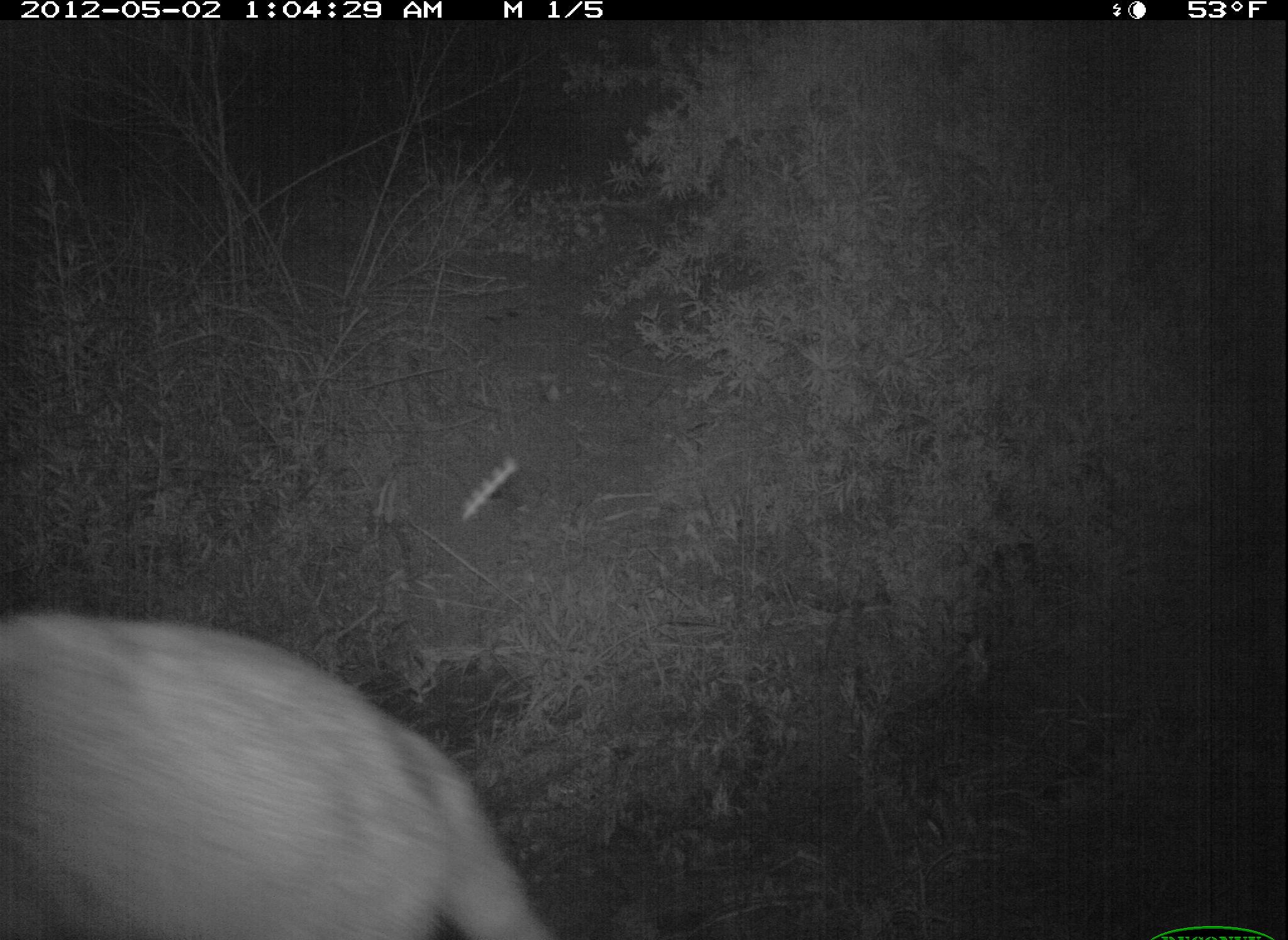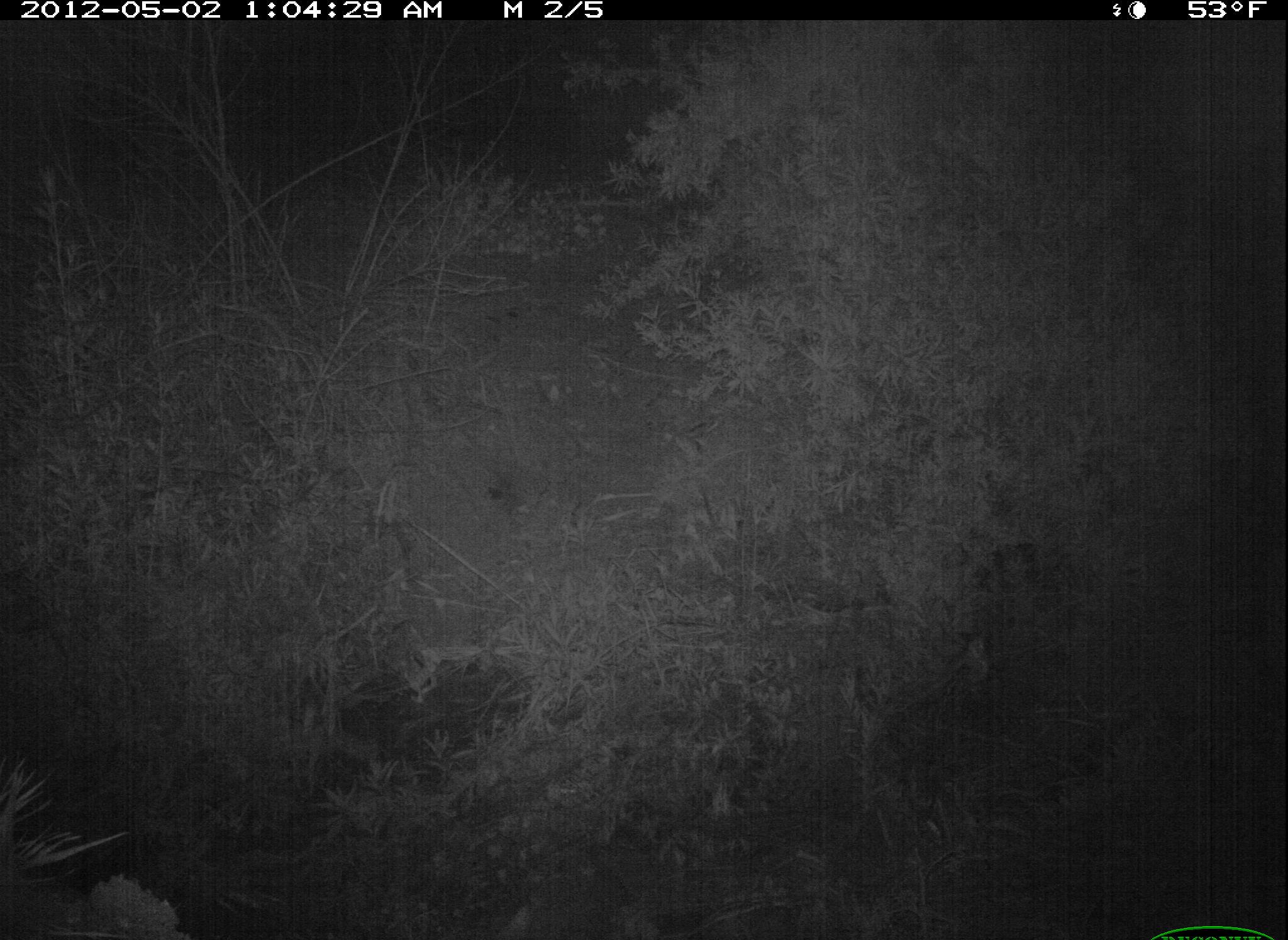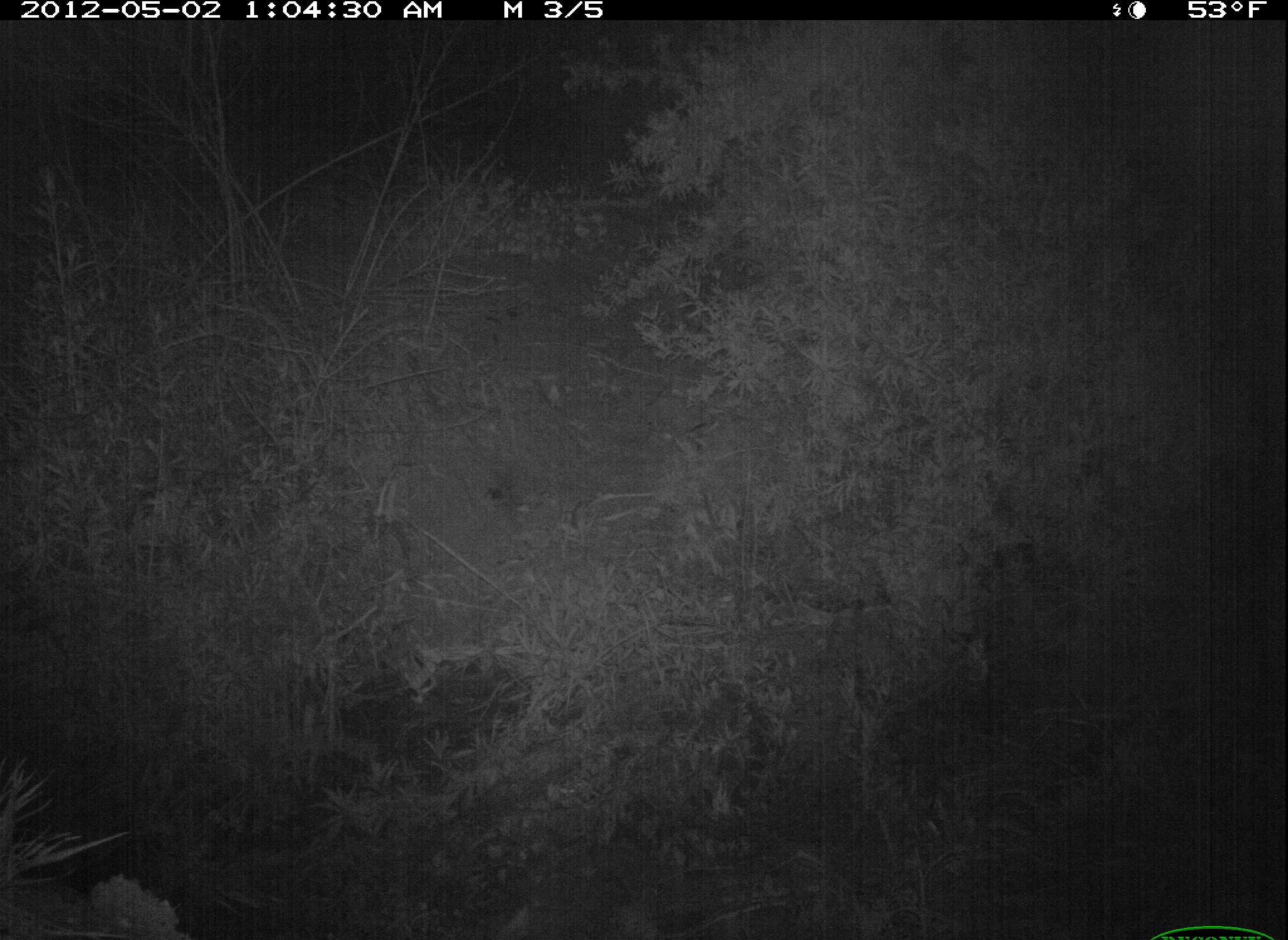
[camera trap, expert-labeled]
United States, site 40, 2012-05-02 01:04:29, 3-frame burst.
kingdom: Animalia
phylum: Chordata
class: Mammalia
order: Carnivora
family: Procyonidae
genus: Procyon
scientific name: Procyon lotor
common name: raccoon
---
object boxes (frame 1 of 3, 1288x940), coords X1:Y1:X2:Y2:
raccoon: 5:610:546:937